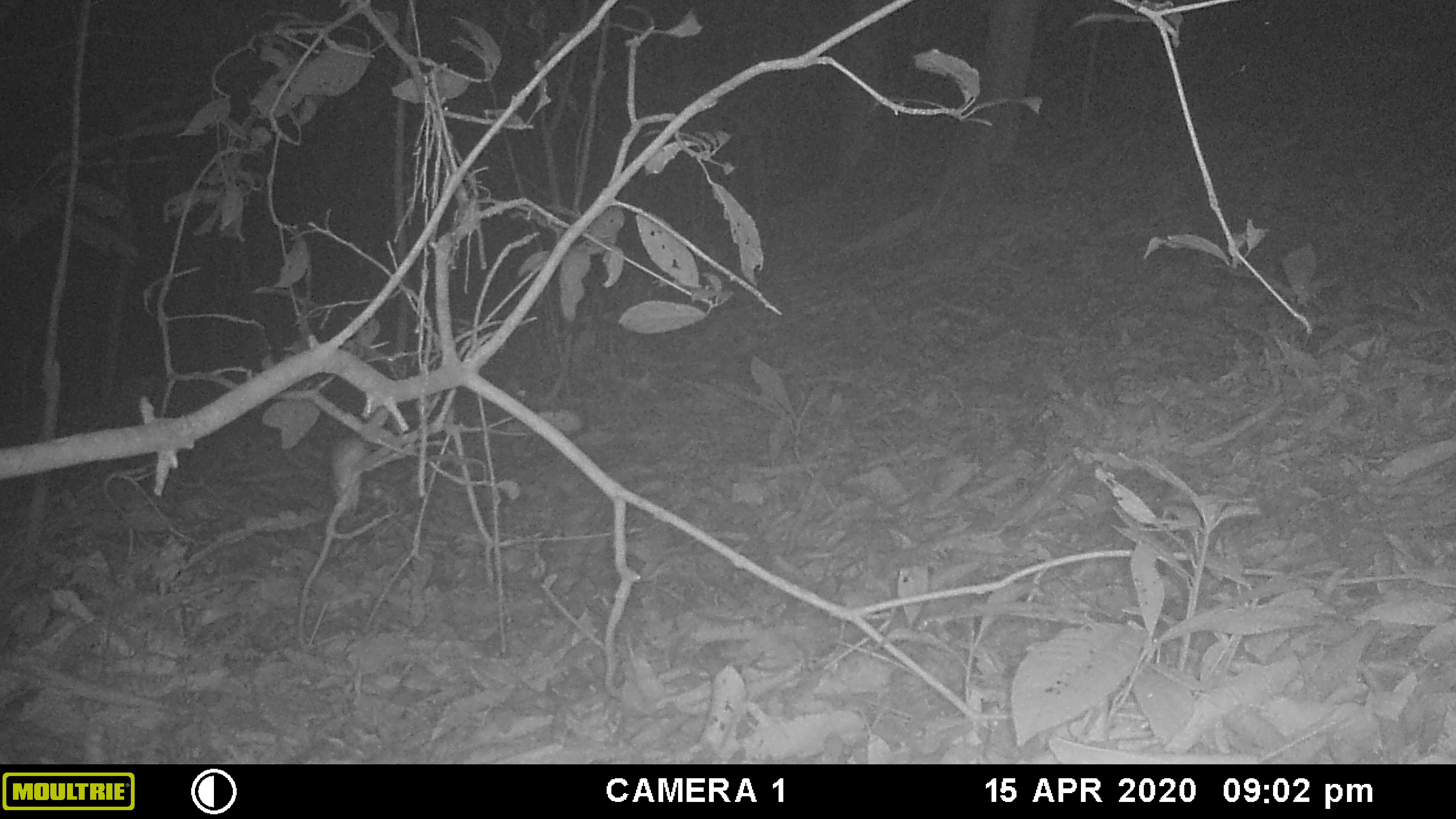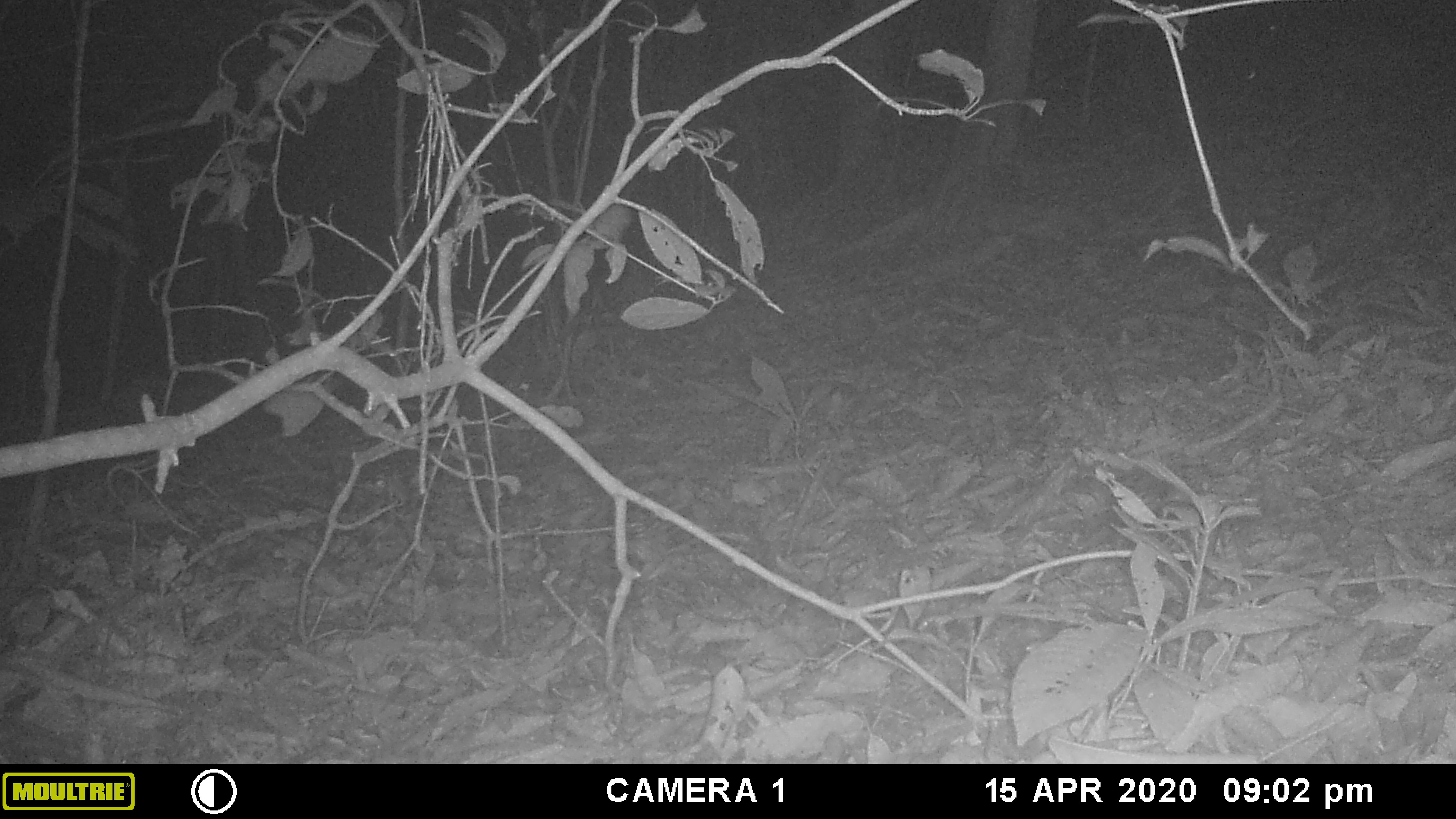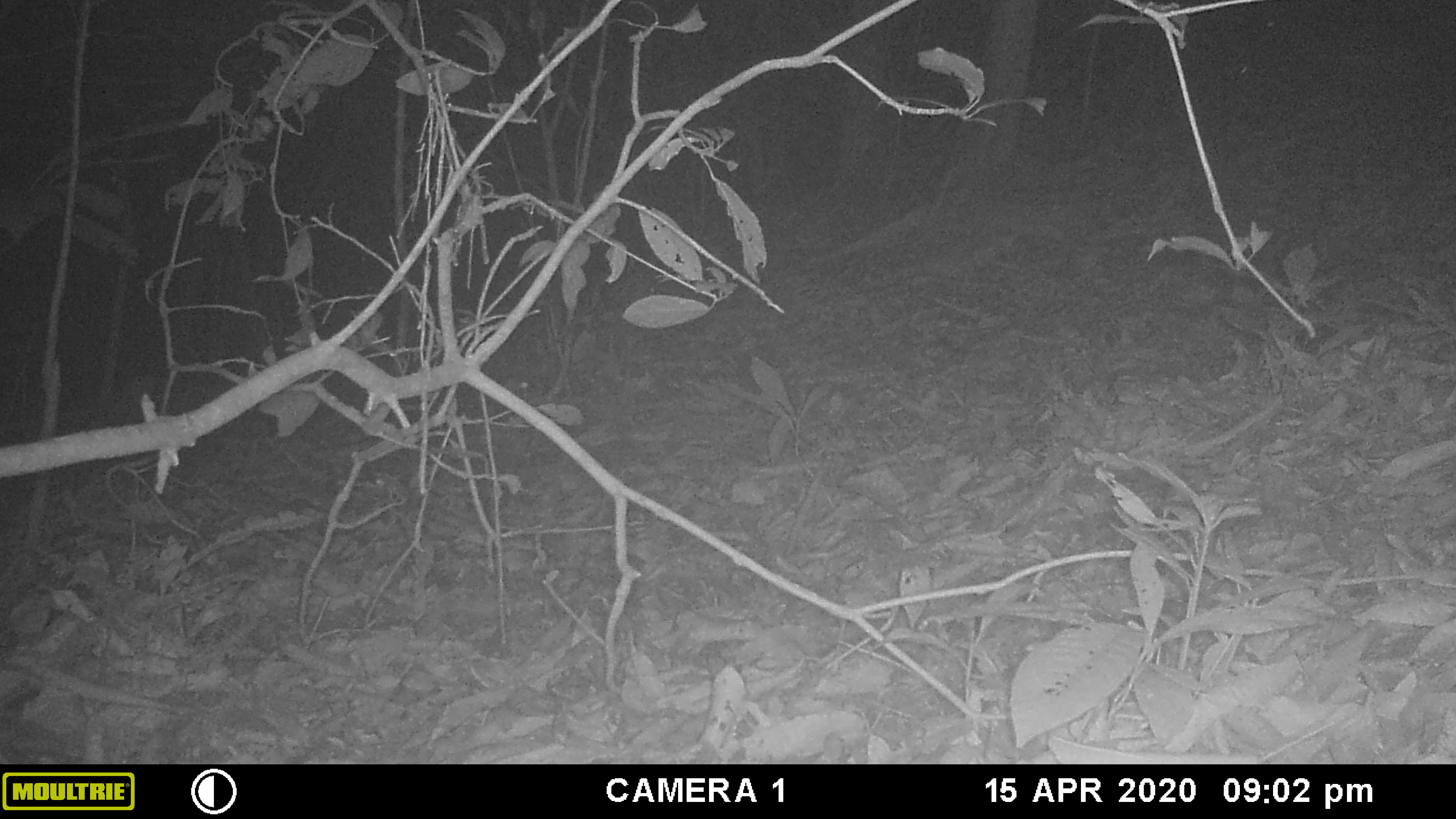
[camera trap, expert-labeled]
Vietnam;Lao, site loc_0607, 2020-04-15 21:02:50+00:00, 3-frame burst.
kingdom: Animalia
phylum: Chordata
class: Mammalia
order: Rodentia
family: Muridae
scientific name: Muridae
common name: old-world mice and rats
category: unidentified murid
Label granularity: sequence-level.